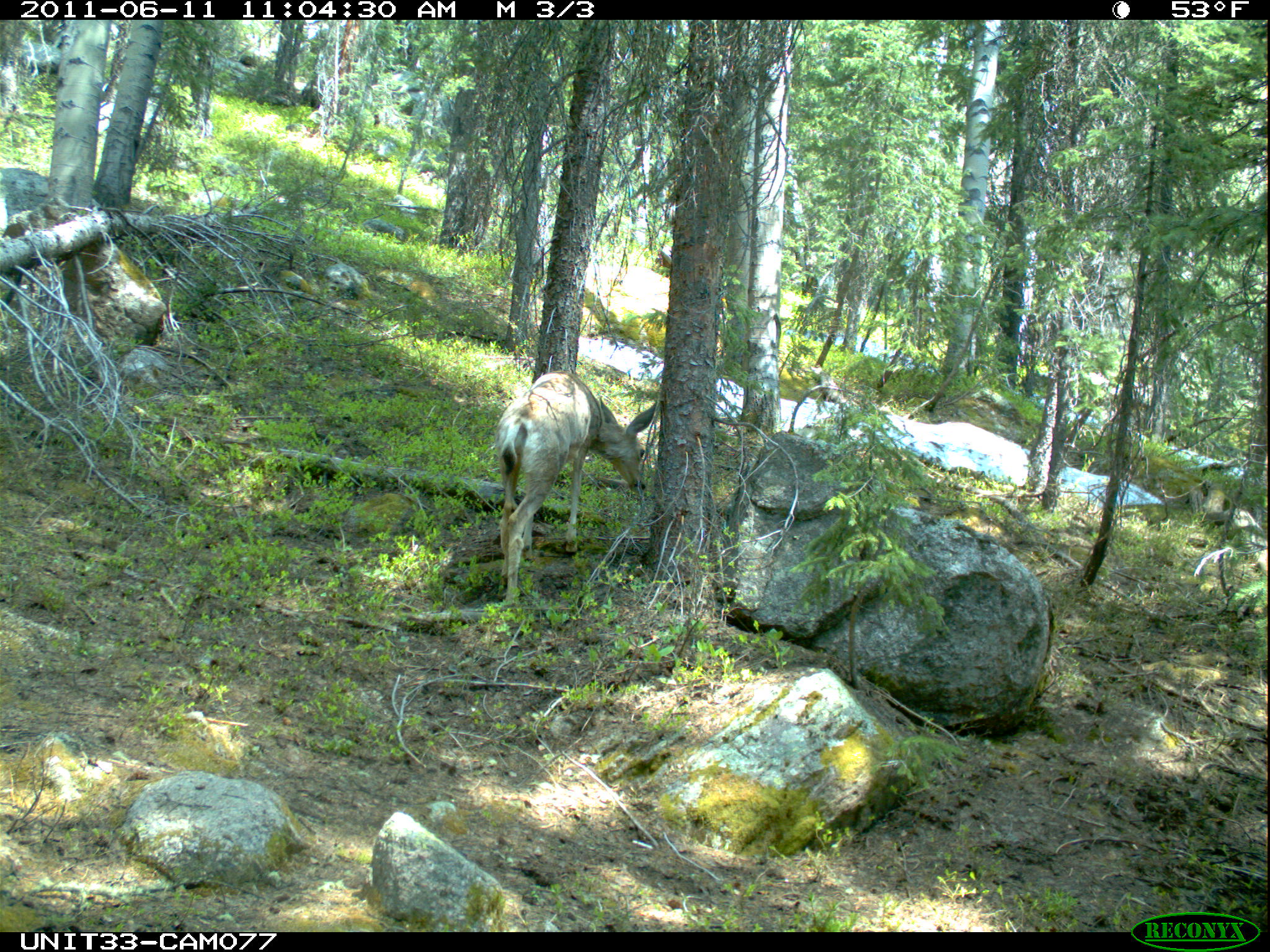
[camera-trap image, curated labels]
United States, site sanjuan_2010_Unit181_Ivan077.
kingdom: Animalia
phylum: Chordata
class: Mammalia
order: Artiodactyla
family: Cervidae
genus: Odocoileus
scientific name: Odocoileus hemionus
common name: mule deer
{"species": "Odocoileus hemionus (mule deer)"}